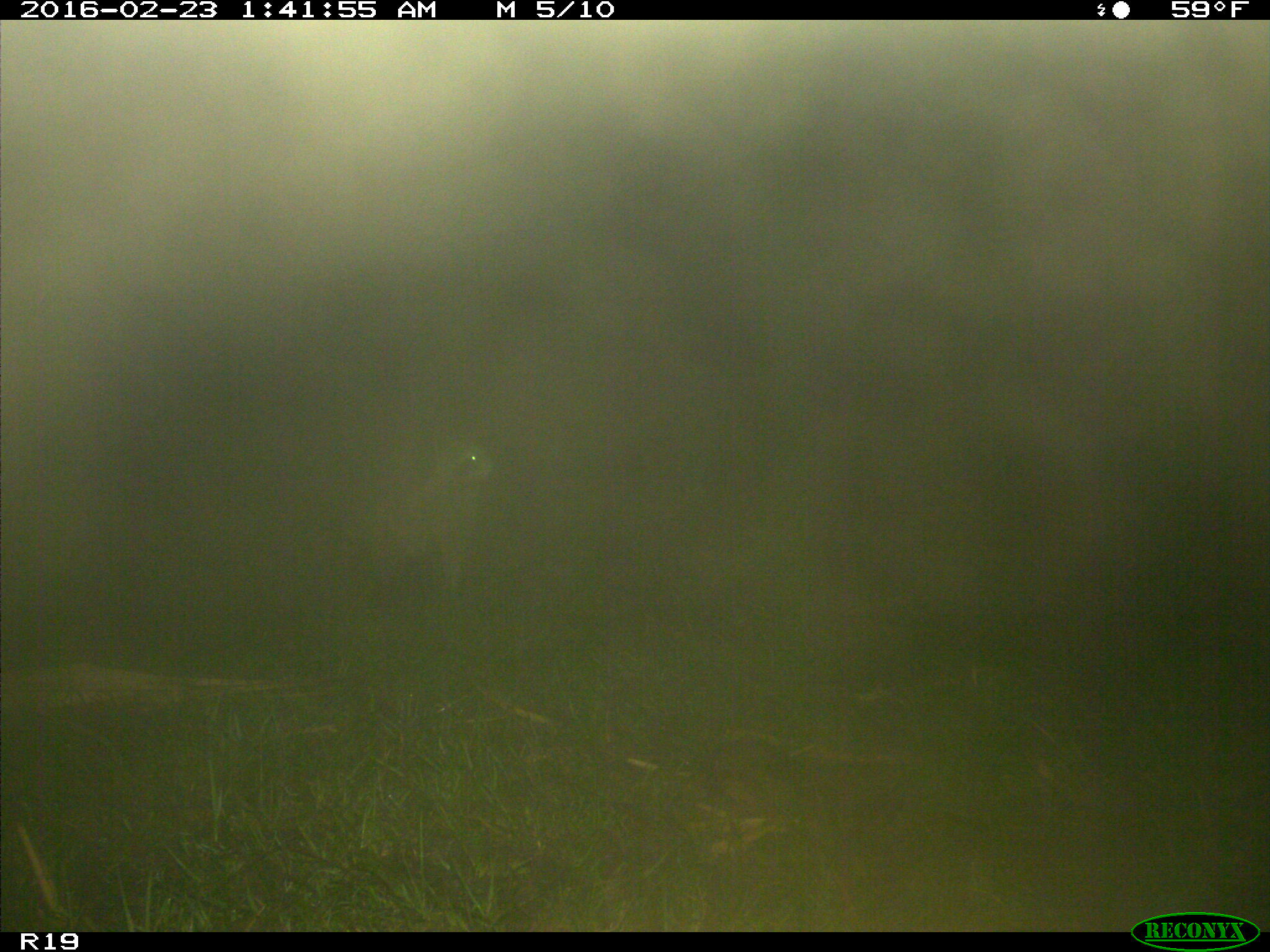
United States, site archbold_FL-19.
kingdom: Animalia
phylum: Chordata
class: Mammalia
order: Carnivora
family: Procyonidae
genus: Procyon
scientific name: Procyon lotor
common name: common raccoon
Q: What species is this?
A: Procyon lotor (common raccoon).